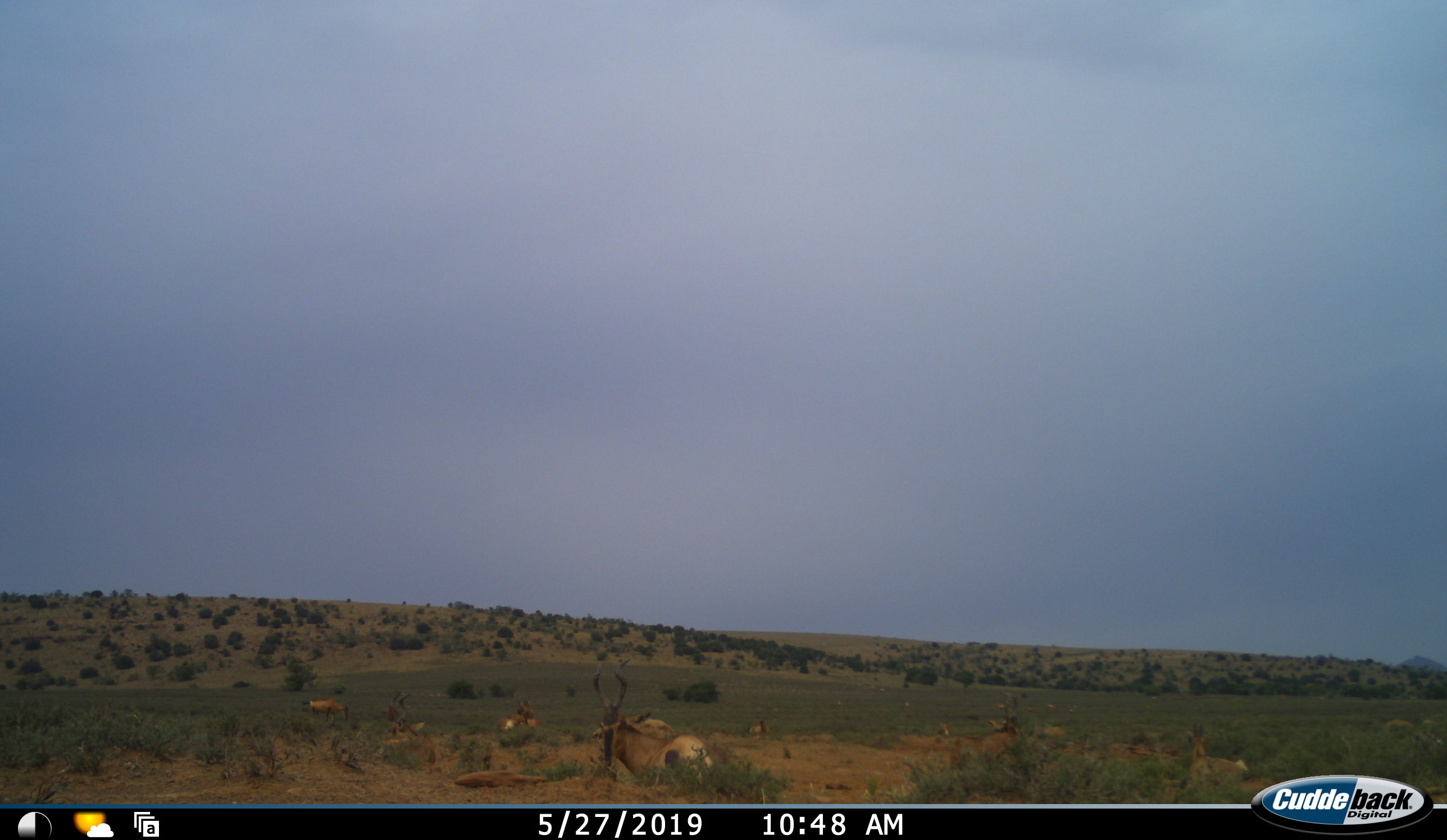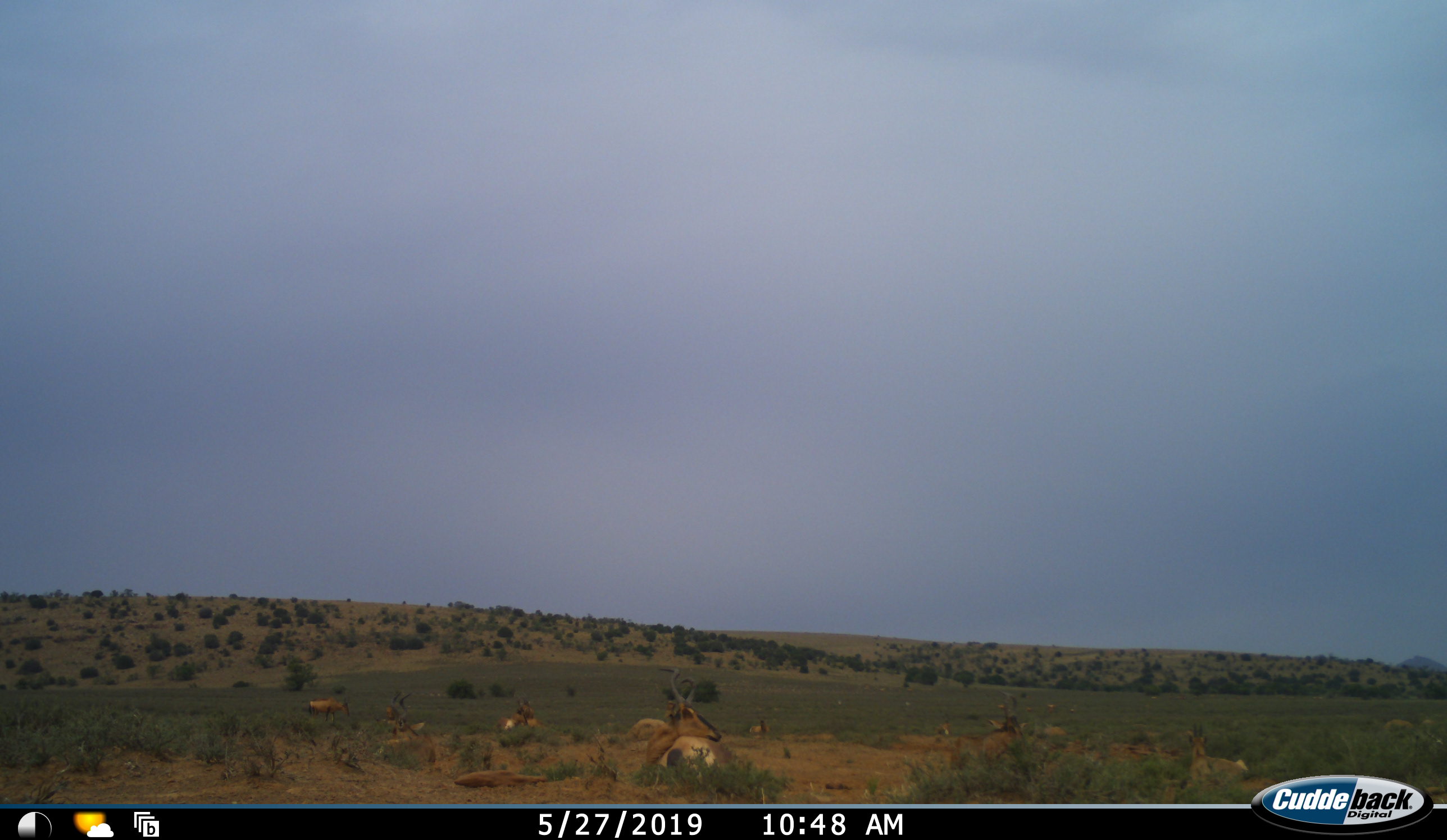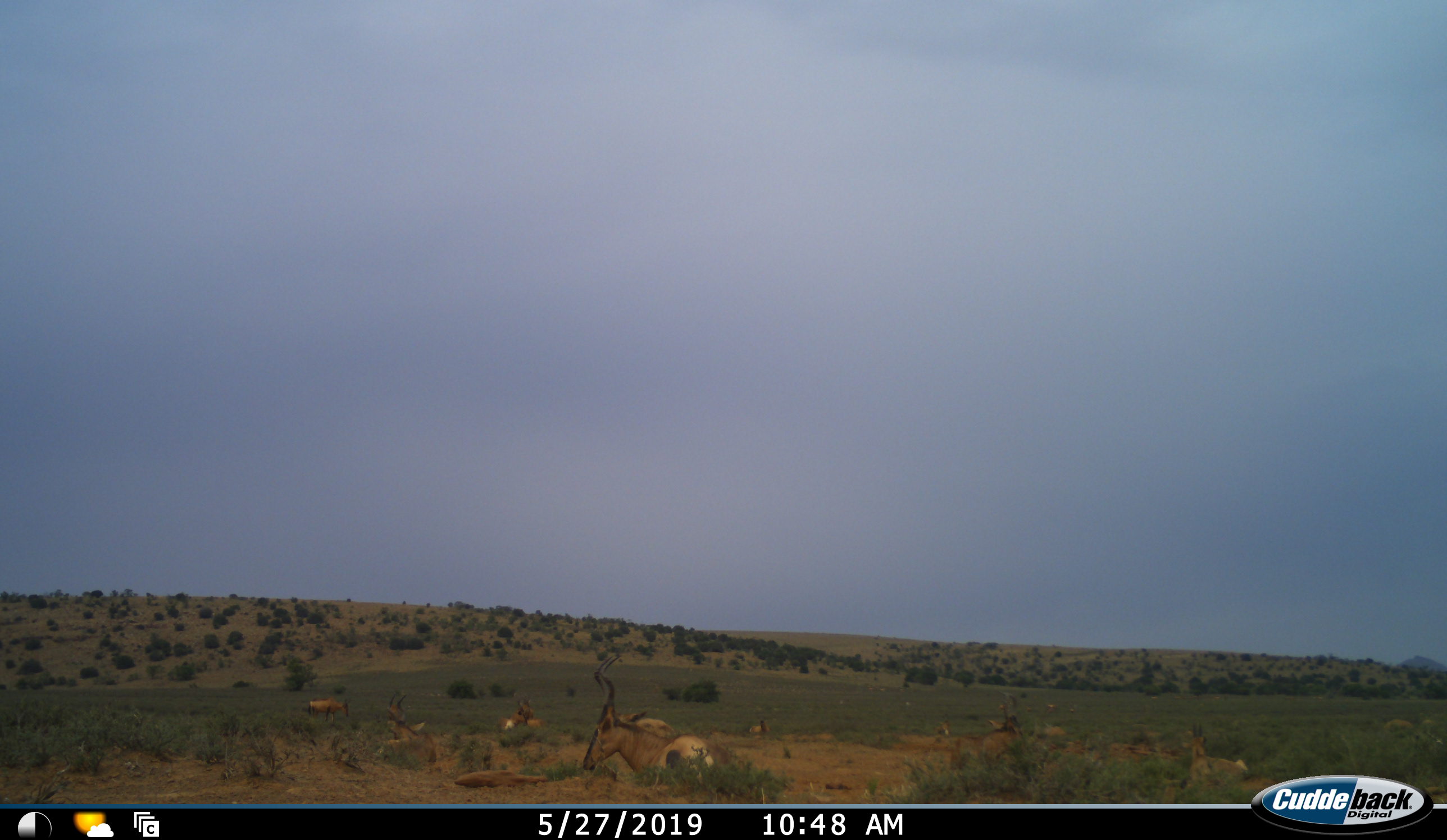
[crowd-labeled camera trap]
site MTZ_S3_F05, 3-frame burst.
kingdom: Animalia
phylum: Chordata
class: Mammalia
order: Artiodactyla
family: Bovidae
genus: Alcelaphus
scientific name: Alcelaphus buselaphus caama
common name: red hartebeest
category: hartebeestred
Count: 6.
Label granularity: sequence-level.